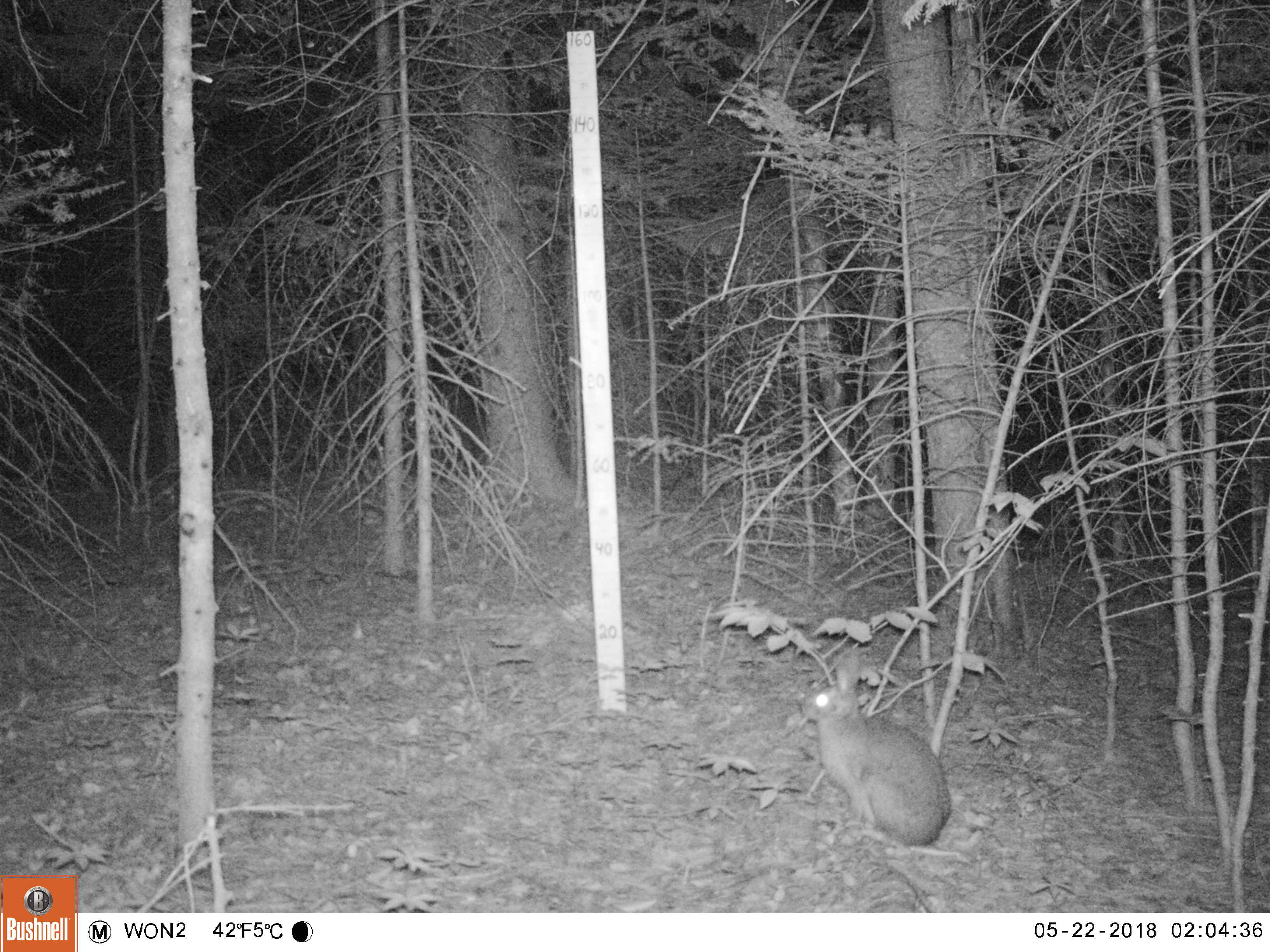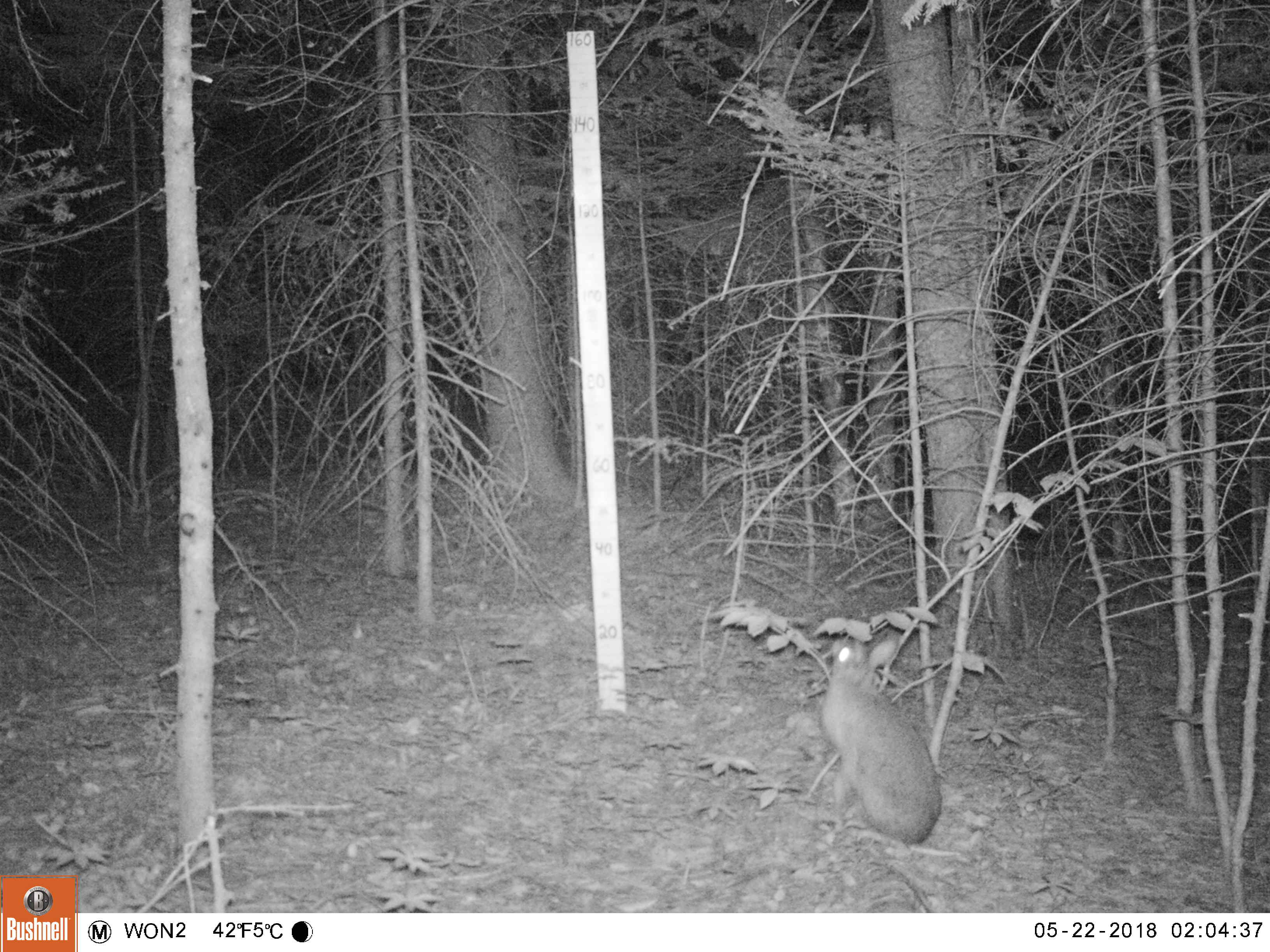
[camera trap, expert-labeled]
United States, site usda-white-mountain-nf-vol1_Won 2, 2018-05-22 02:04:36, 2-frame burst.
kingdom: Animalia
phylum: Chordata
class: Mammalia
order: Lagomorpha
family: Leporidae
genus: Lepus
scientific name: Lepus americanus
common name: snowshoe hare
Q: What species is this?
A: Snowshoe hare (Lepus americanus).